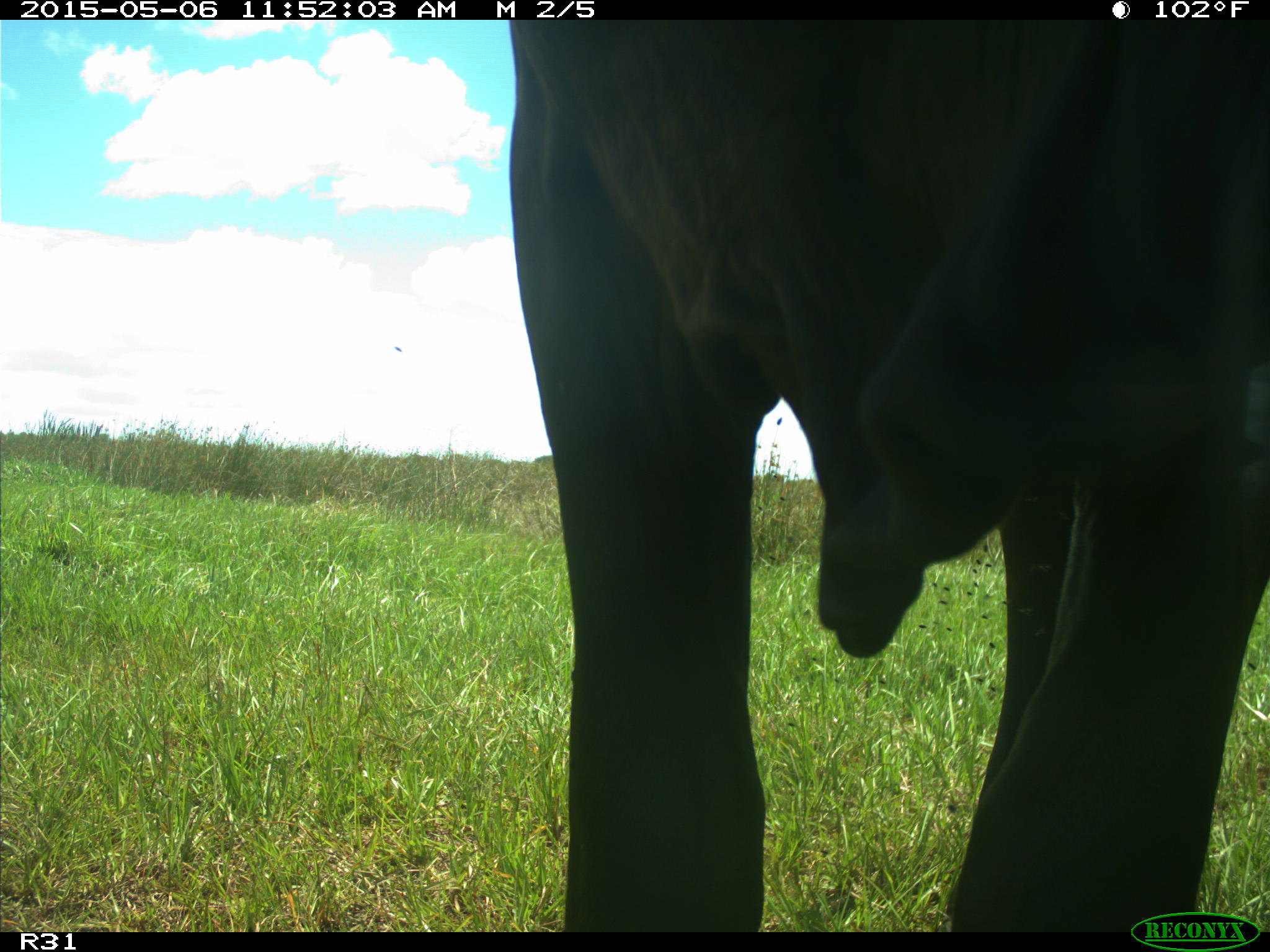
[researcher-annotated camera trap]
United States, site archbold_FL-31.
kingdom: Animalia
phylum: Chordata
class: Mammalia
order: Artiodactyla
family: Bovidae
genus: Bos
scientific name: Bos taurus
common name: domestic cow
Bos taurus (domestic cow).